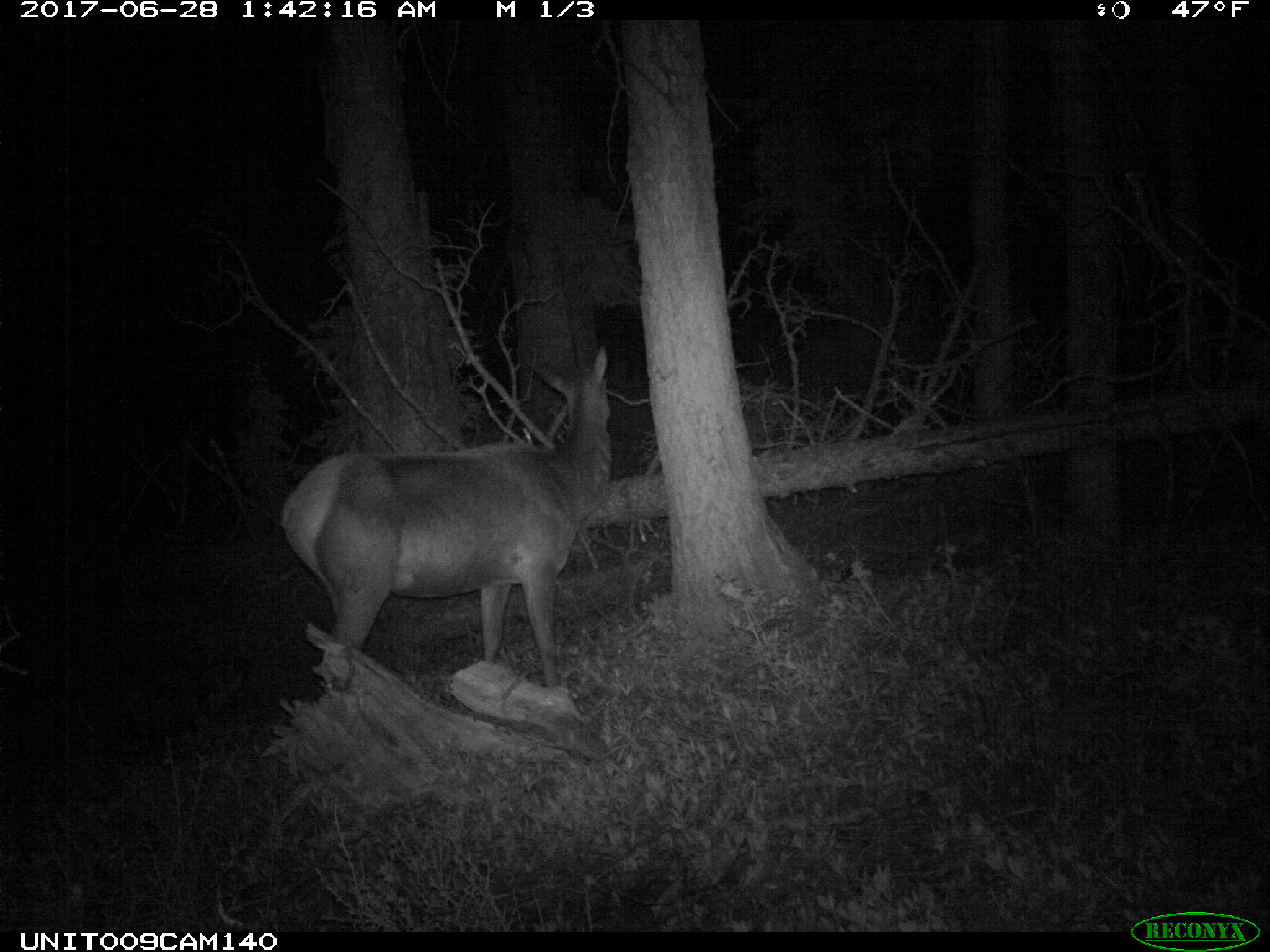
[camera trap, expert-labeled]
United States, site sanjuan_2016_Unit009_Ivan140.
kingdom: Animalia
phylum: Chordata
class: Mammalia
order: Artiodactyla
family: Cervidae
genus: Cervus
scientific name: Cervus elaphus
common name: red deer